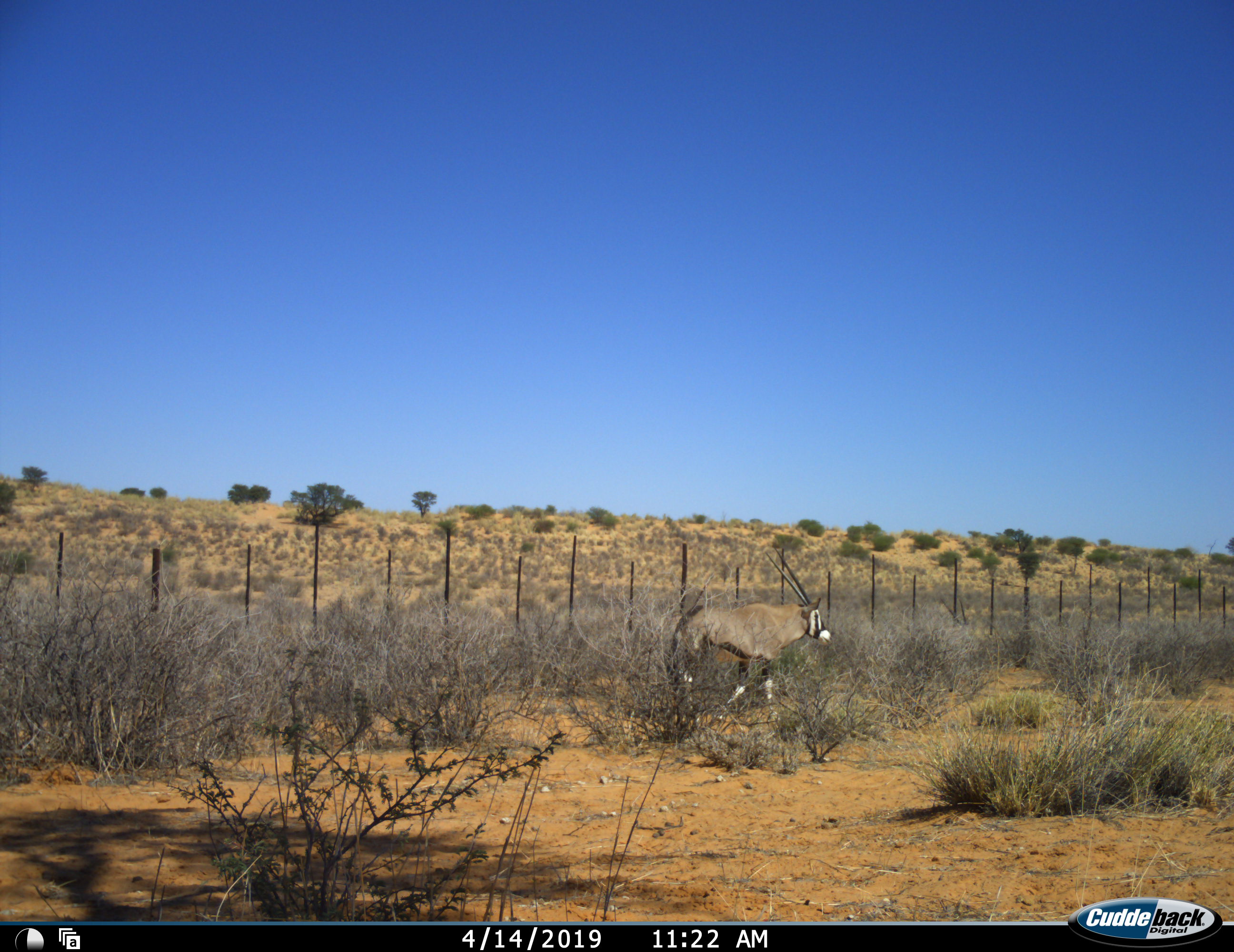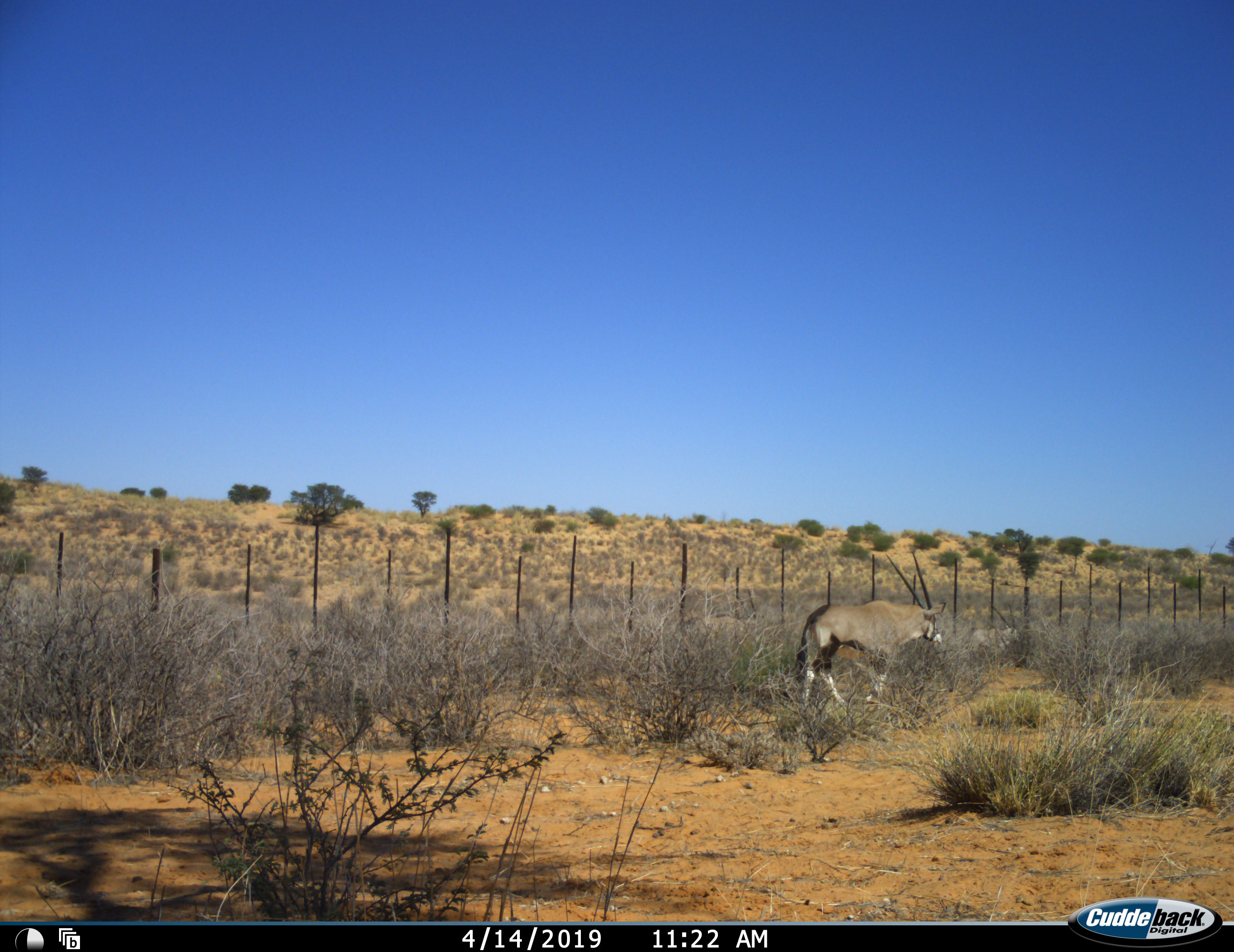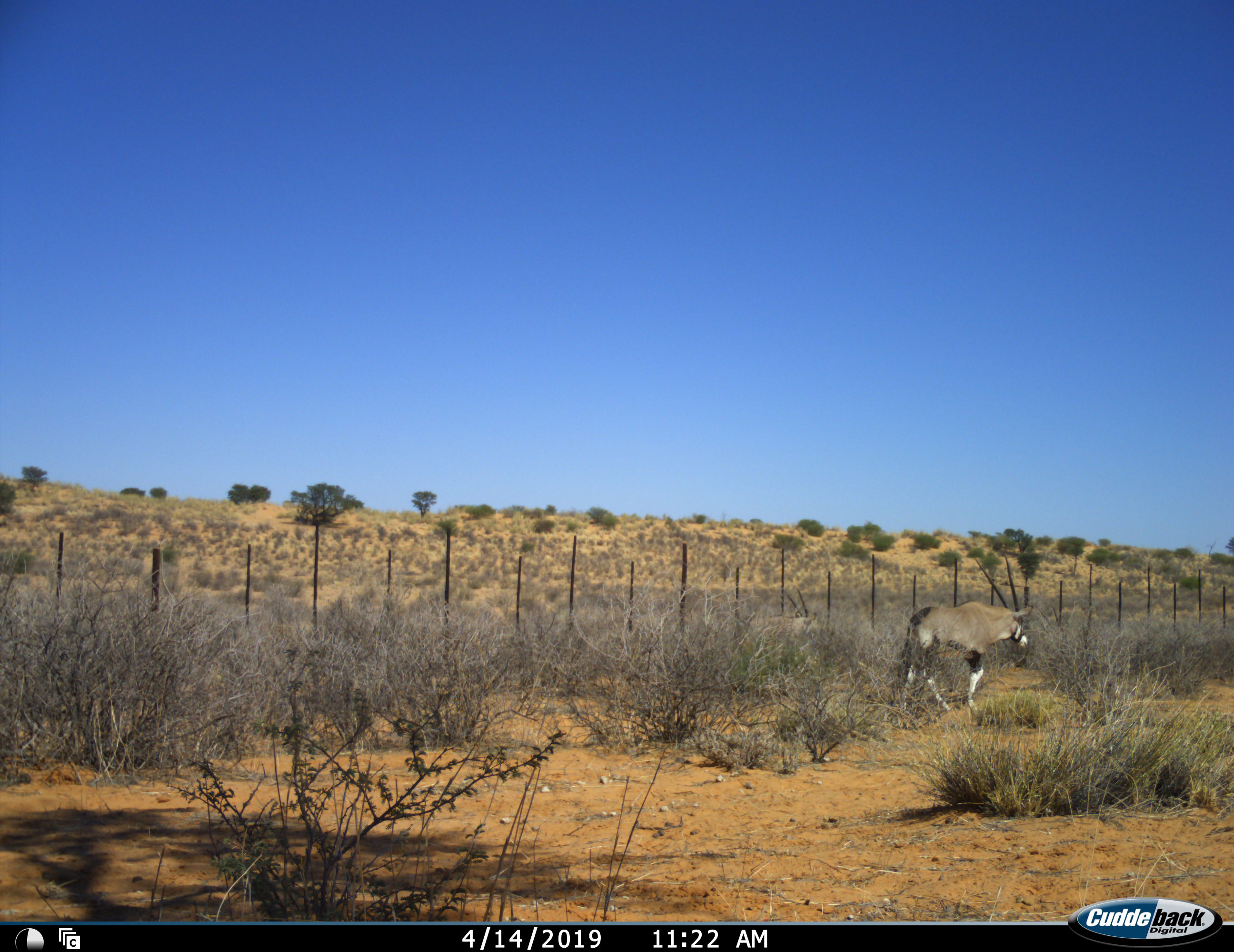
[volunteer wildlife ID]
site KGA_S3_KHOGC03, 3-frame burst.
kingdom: Animalia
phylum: Chordata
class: Mammalia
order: Artiodactyla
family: Bovidae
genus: Oryx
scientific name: Oryx gazella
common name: gemsbok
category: oryx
Oryx (gemsbok) (Oryx gazella), count 1. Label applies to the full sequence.